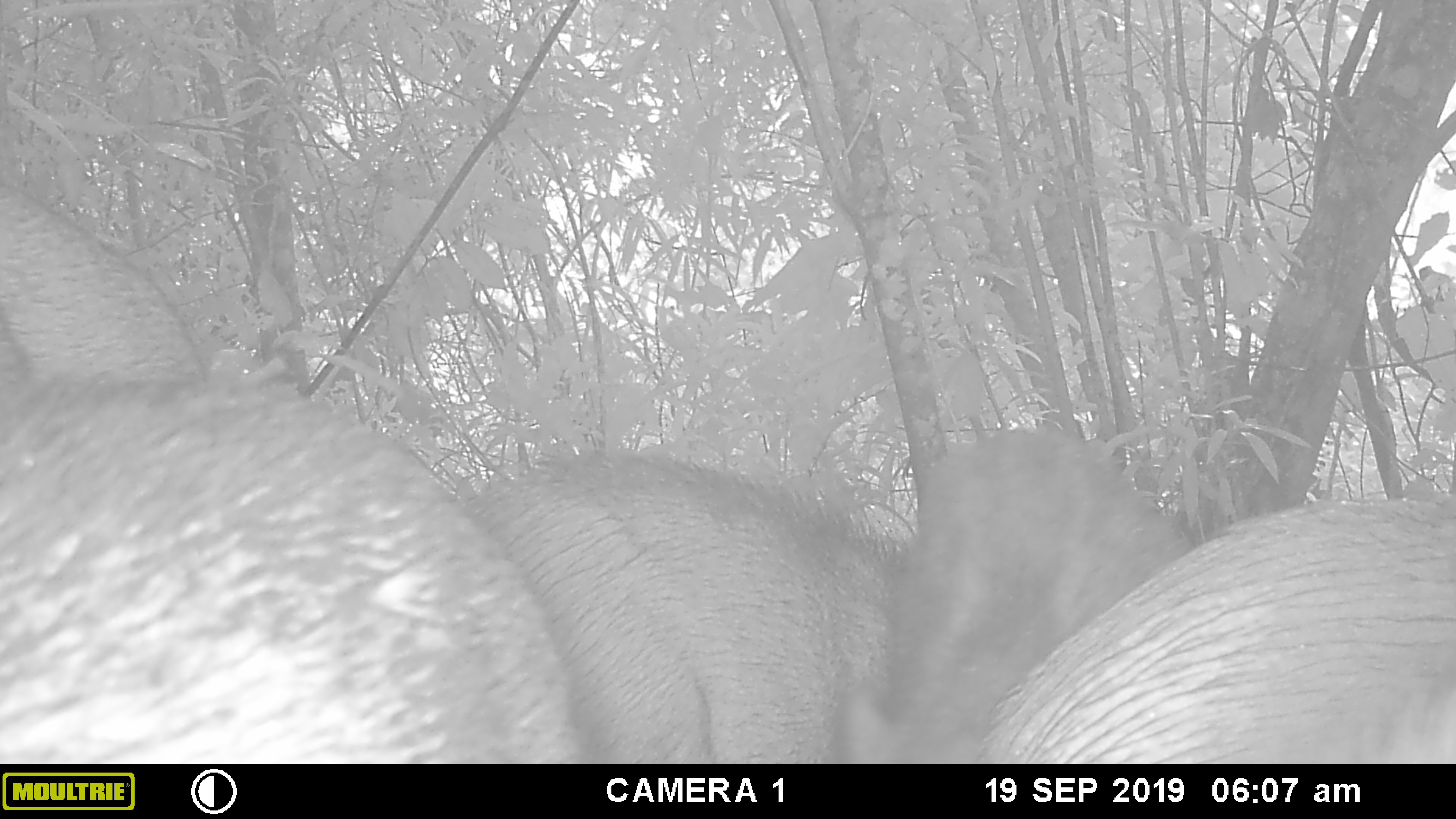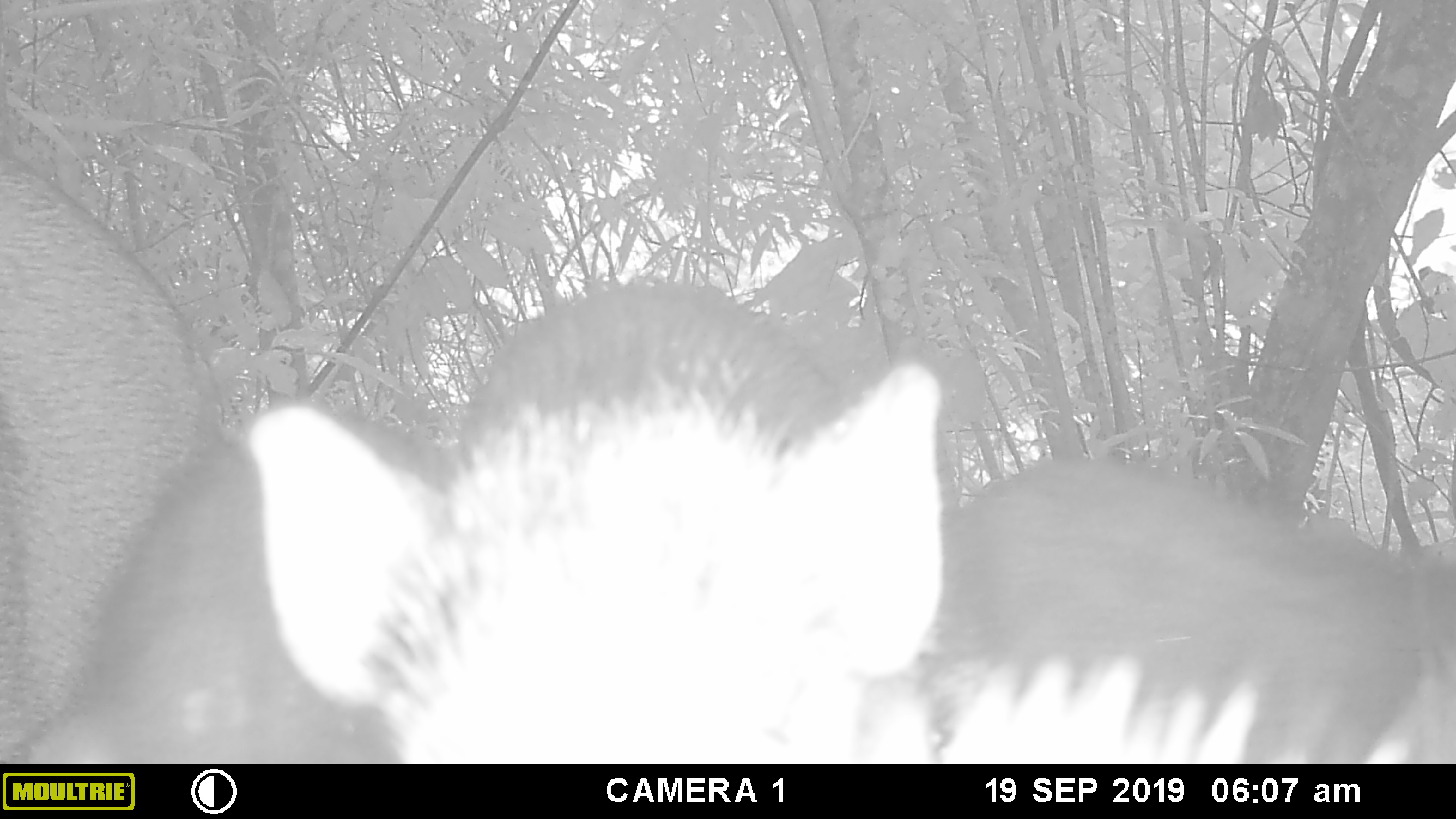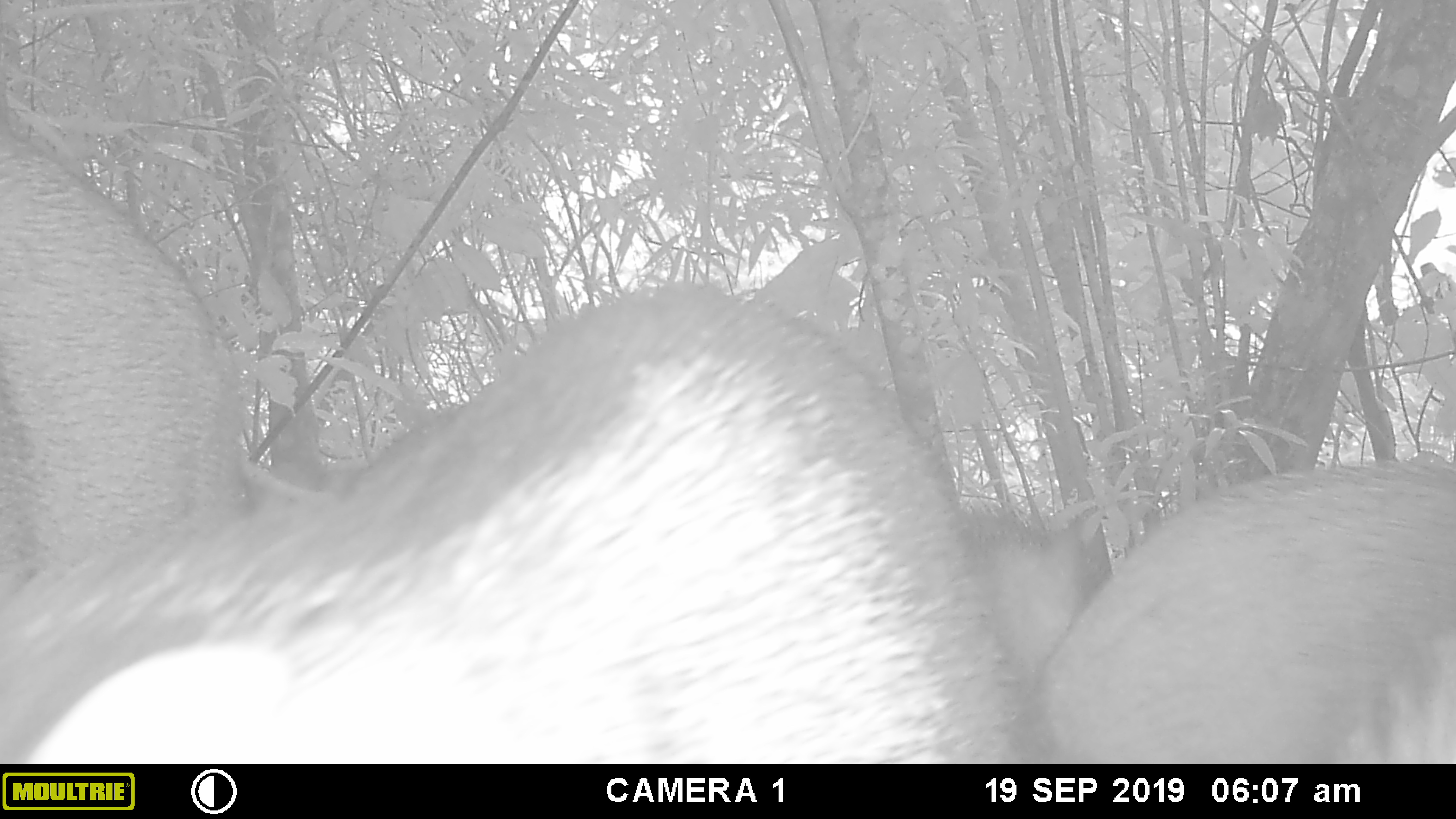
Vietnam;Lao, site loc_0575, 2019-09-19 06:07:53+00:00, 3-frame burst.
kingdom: Animalia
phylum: Chordata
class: Mammalia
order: Artiodactyla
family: Suidae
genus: Sus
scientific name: Sus scrofa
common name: eurasian wild pig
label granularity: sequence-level